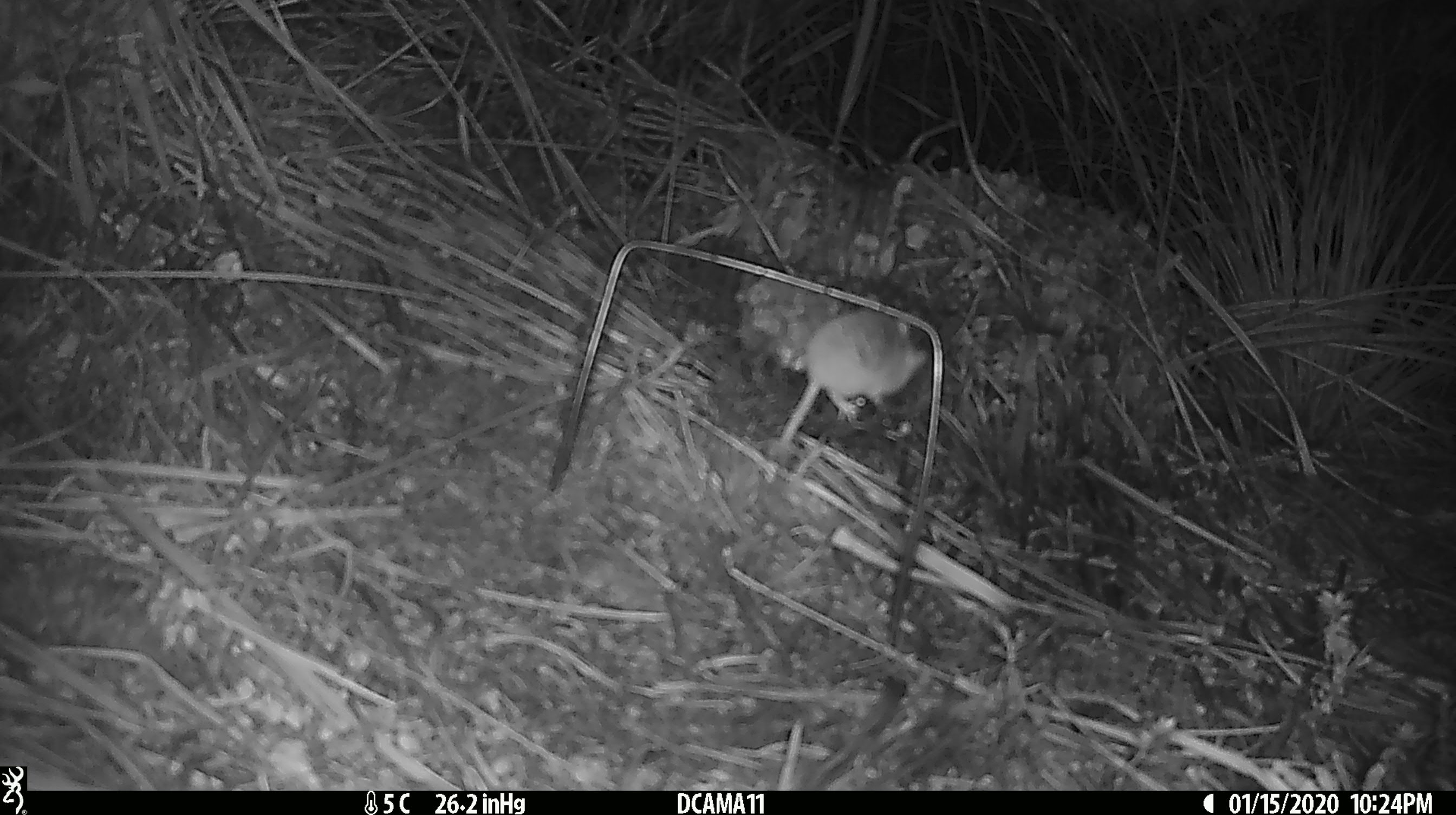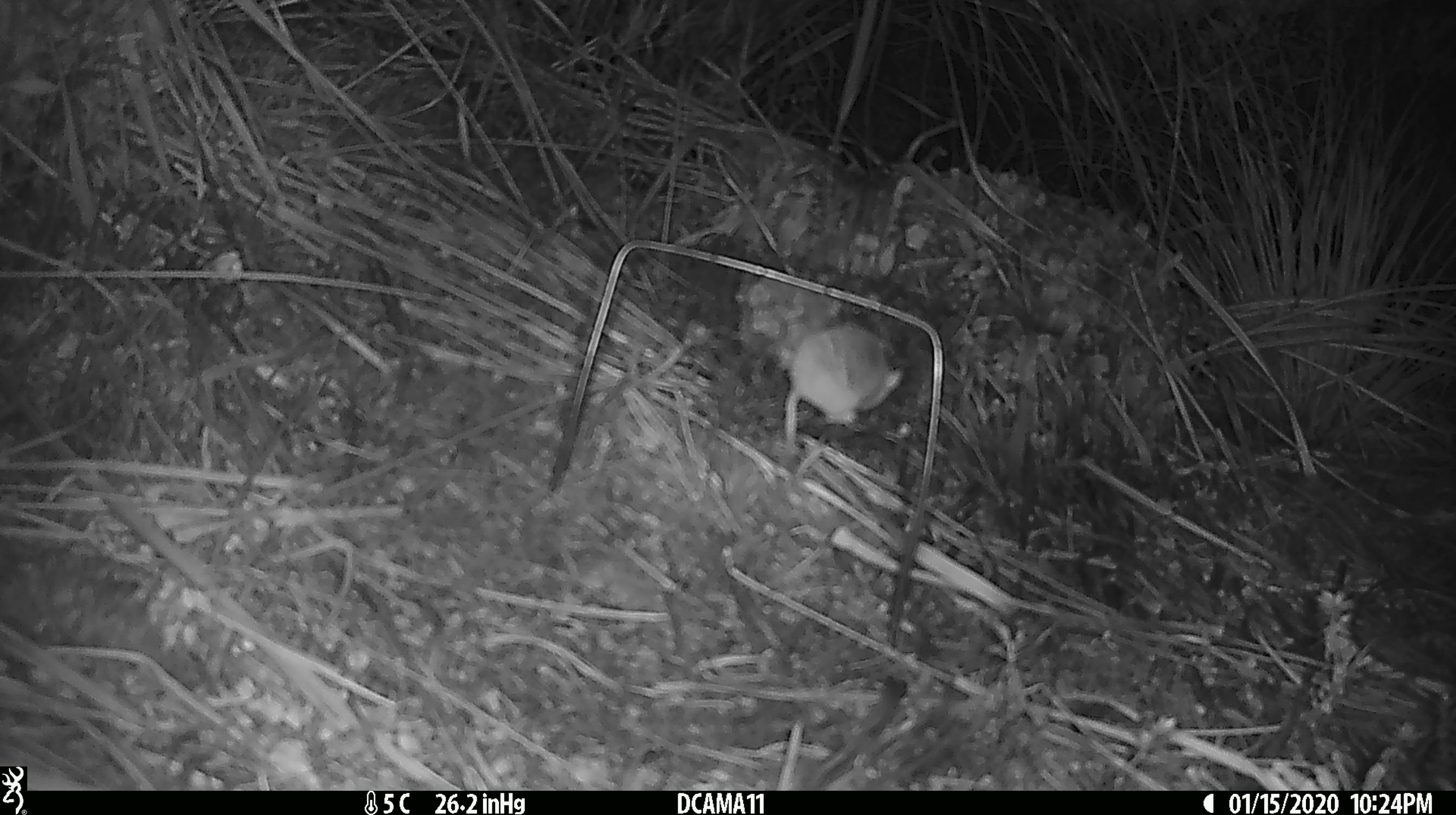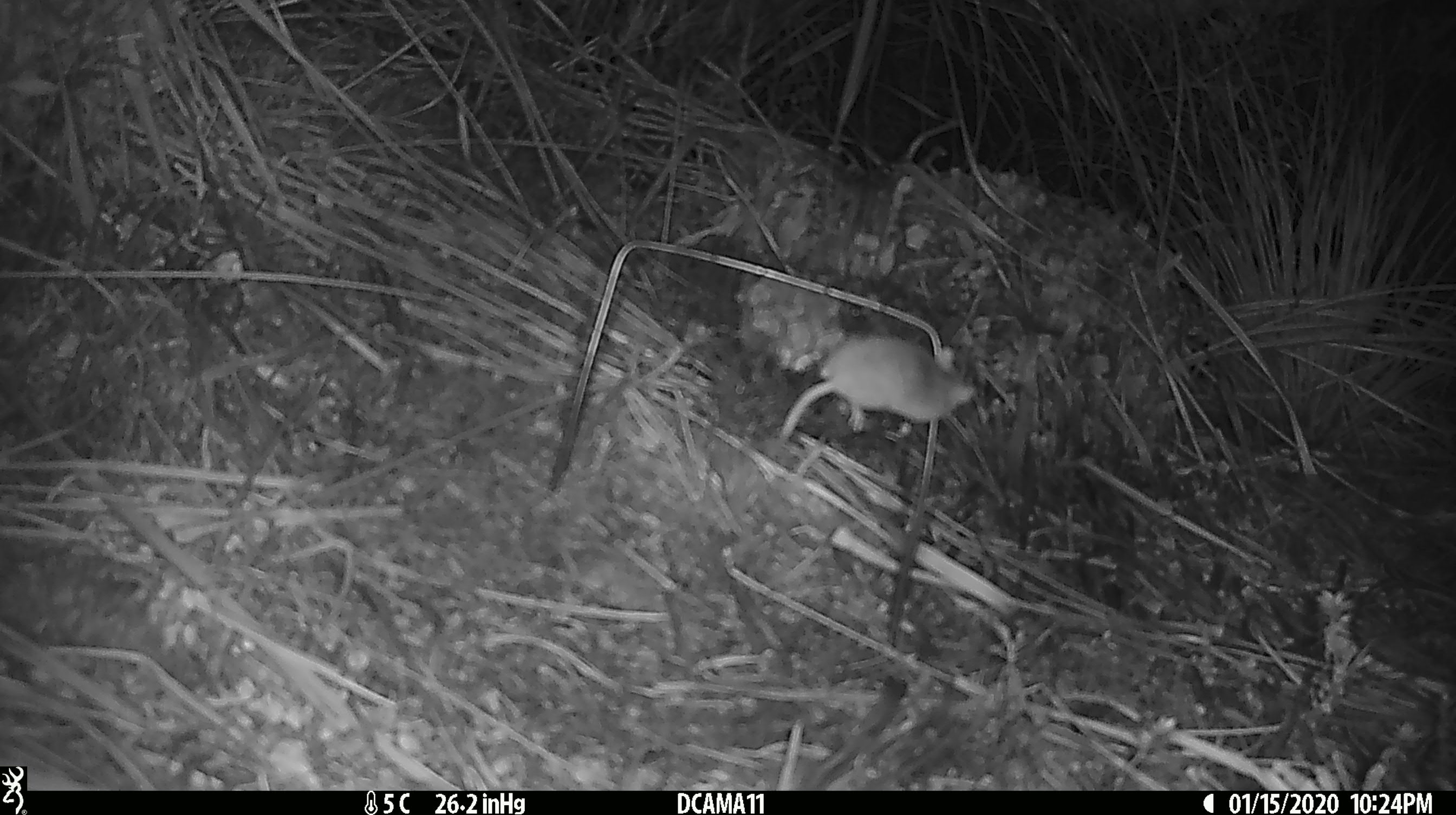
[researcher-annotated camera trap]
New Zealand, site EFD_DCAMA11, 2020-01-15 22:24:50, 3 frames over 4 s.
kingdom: Animalia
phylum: Chordata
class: Mammalia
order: Rodentia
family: Muridae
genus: Mus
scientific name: Mus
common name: mouse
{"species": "mouse (Mus)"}